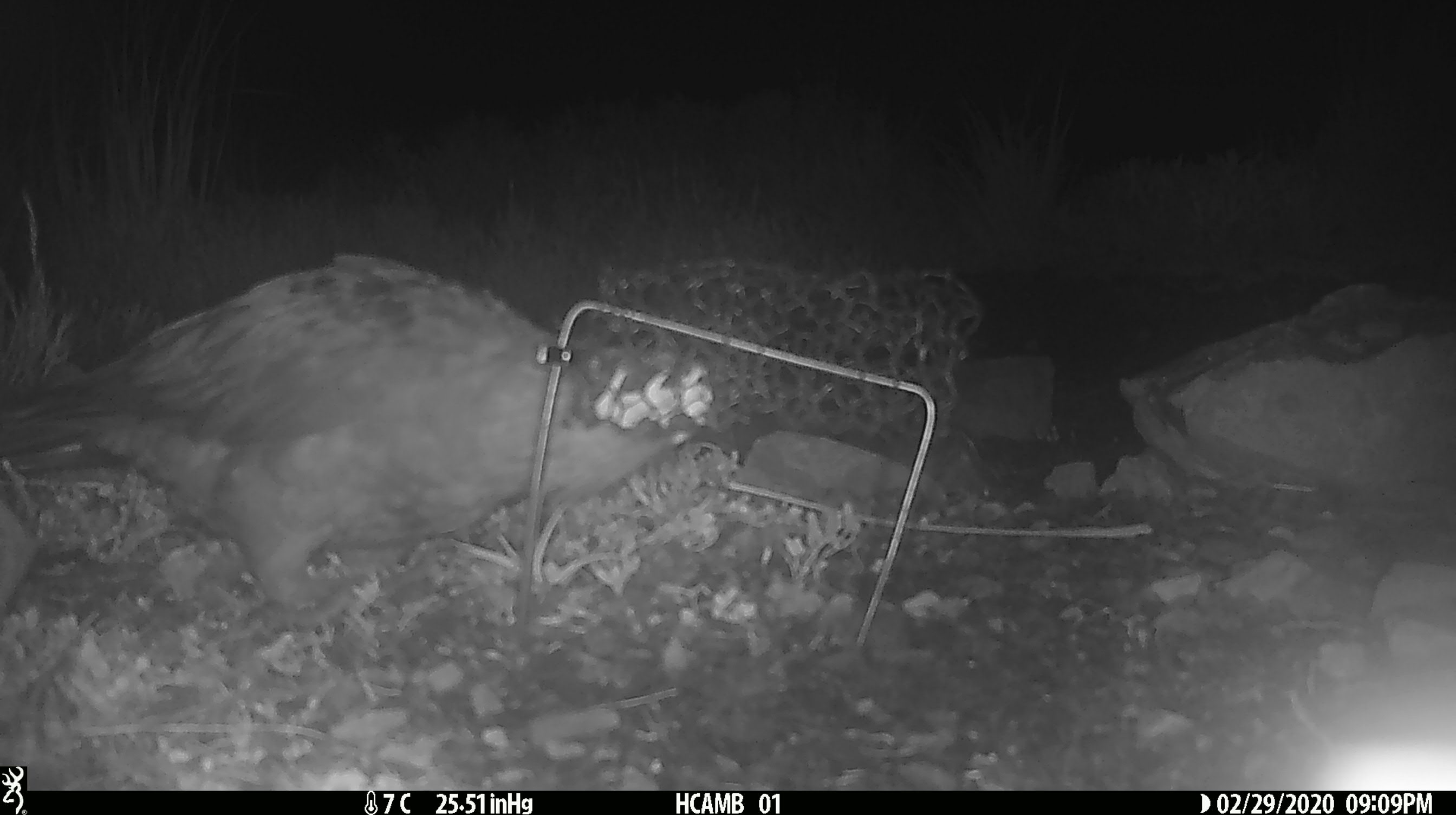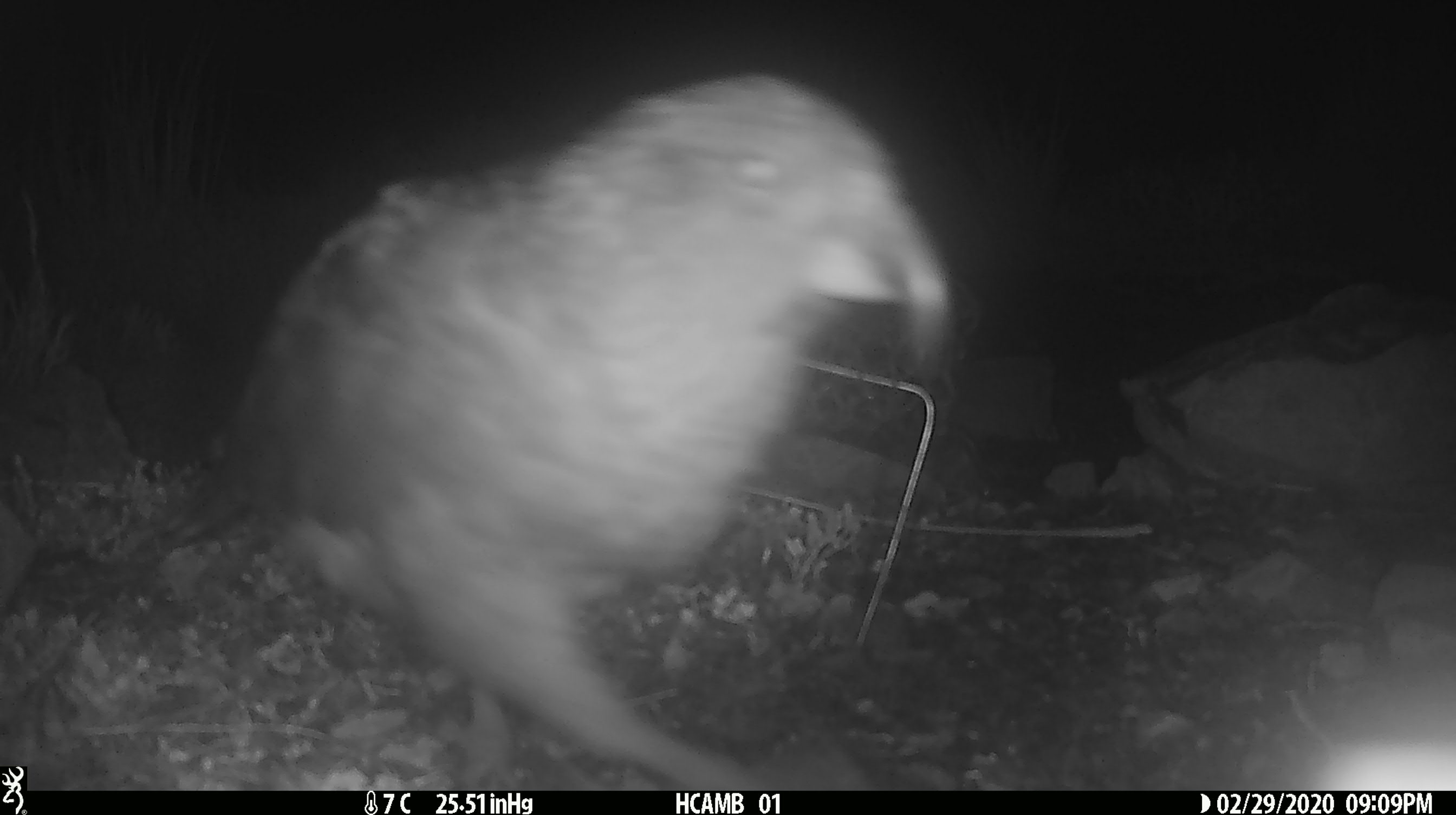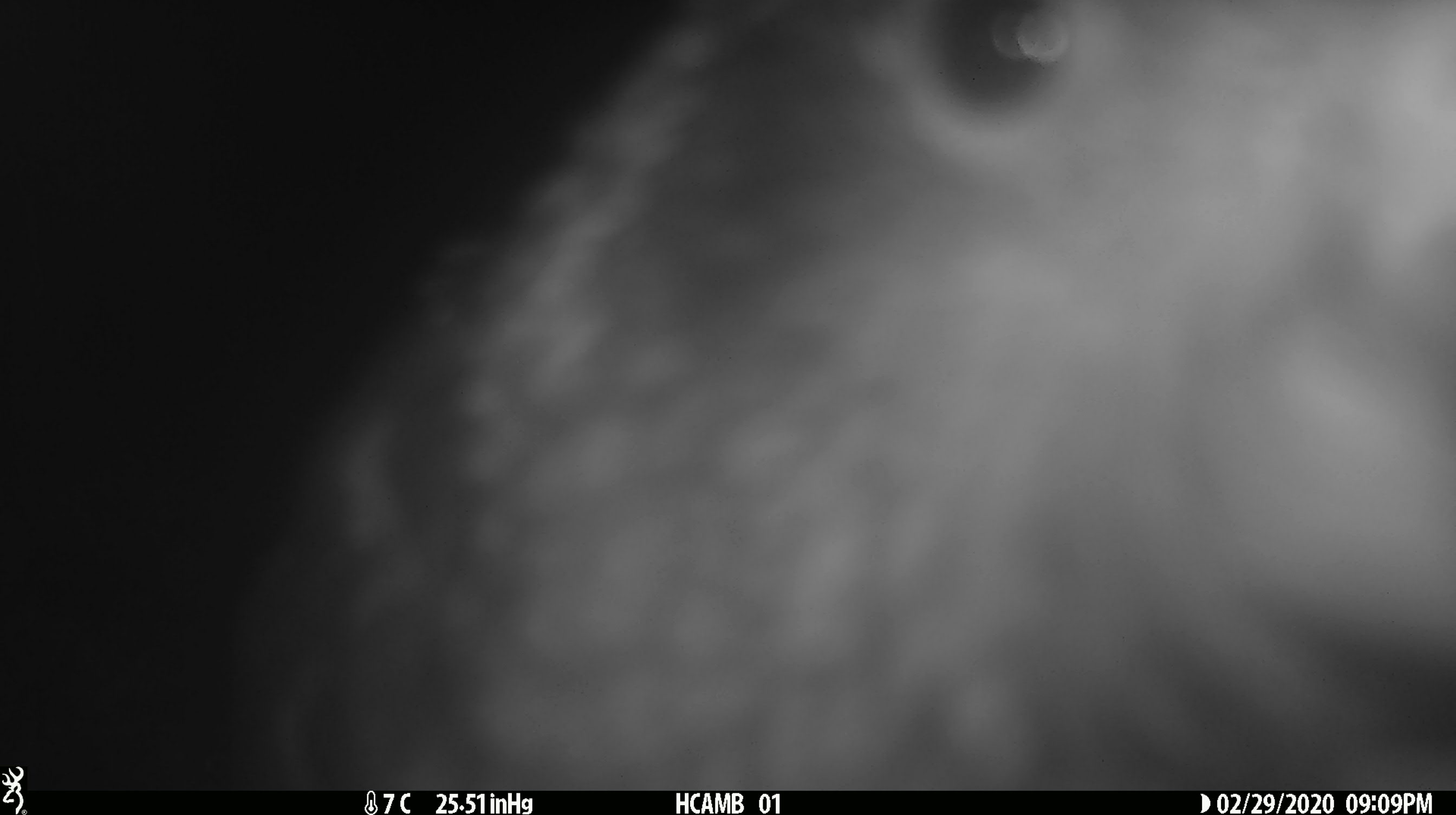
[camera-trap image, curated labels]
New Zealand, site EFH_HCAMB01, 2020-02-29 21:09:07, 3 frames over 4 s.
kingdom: Animalia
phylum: Chordata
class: Aves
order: Psittaciformes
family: Strigopidae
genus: Nestor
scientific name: Nestor notabilis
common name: kea